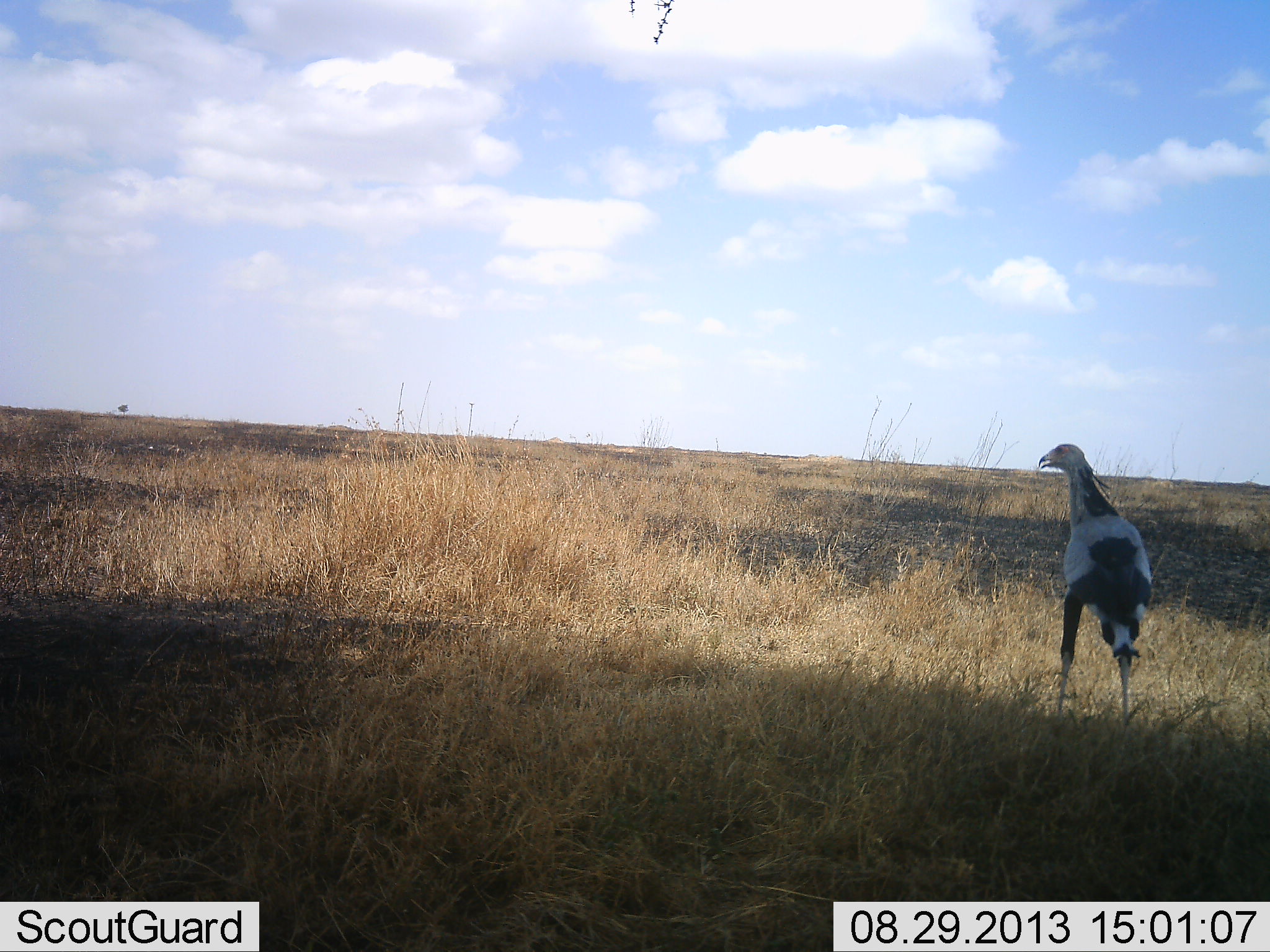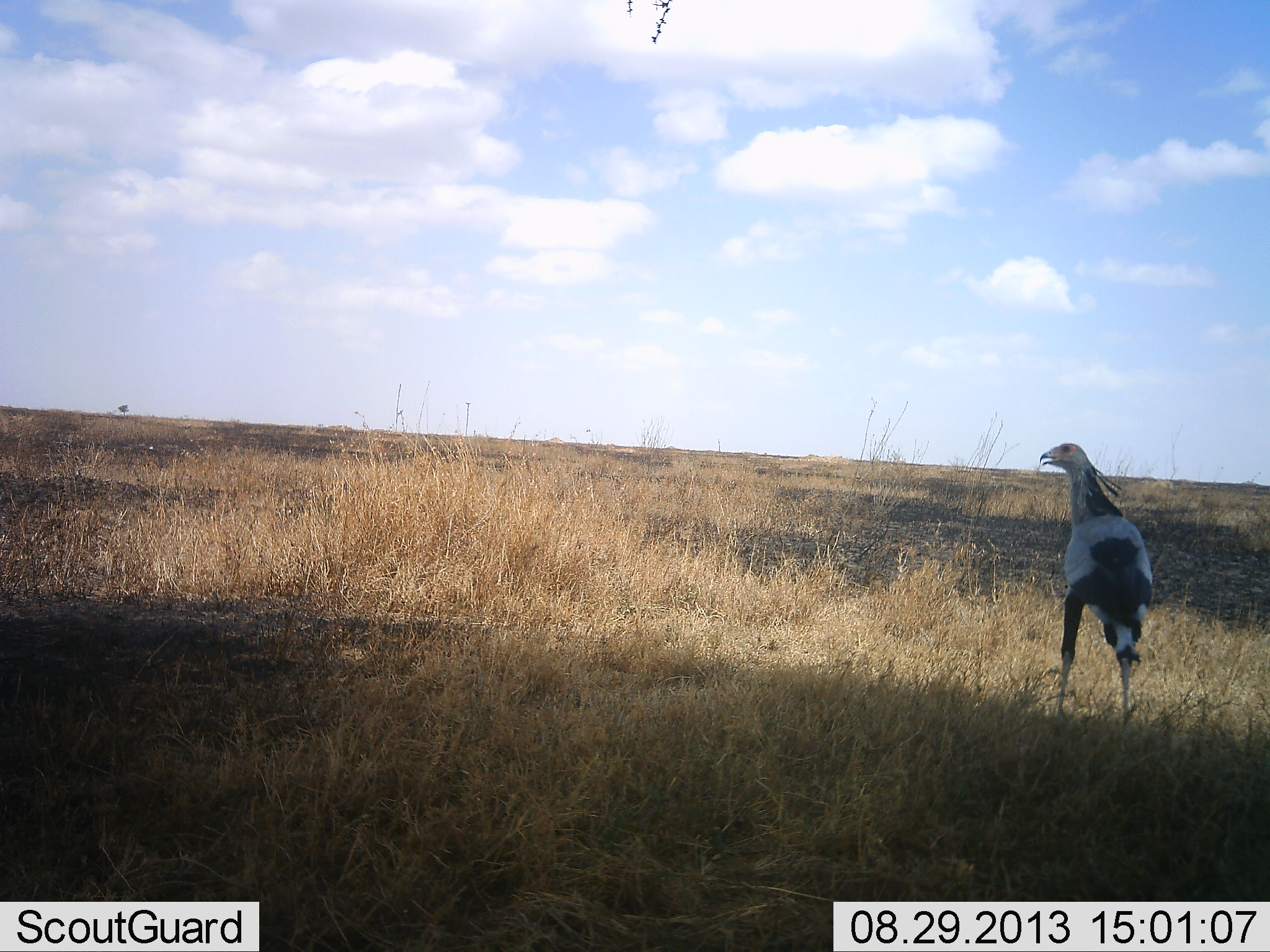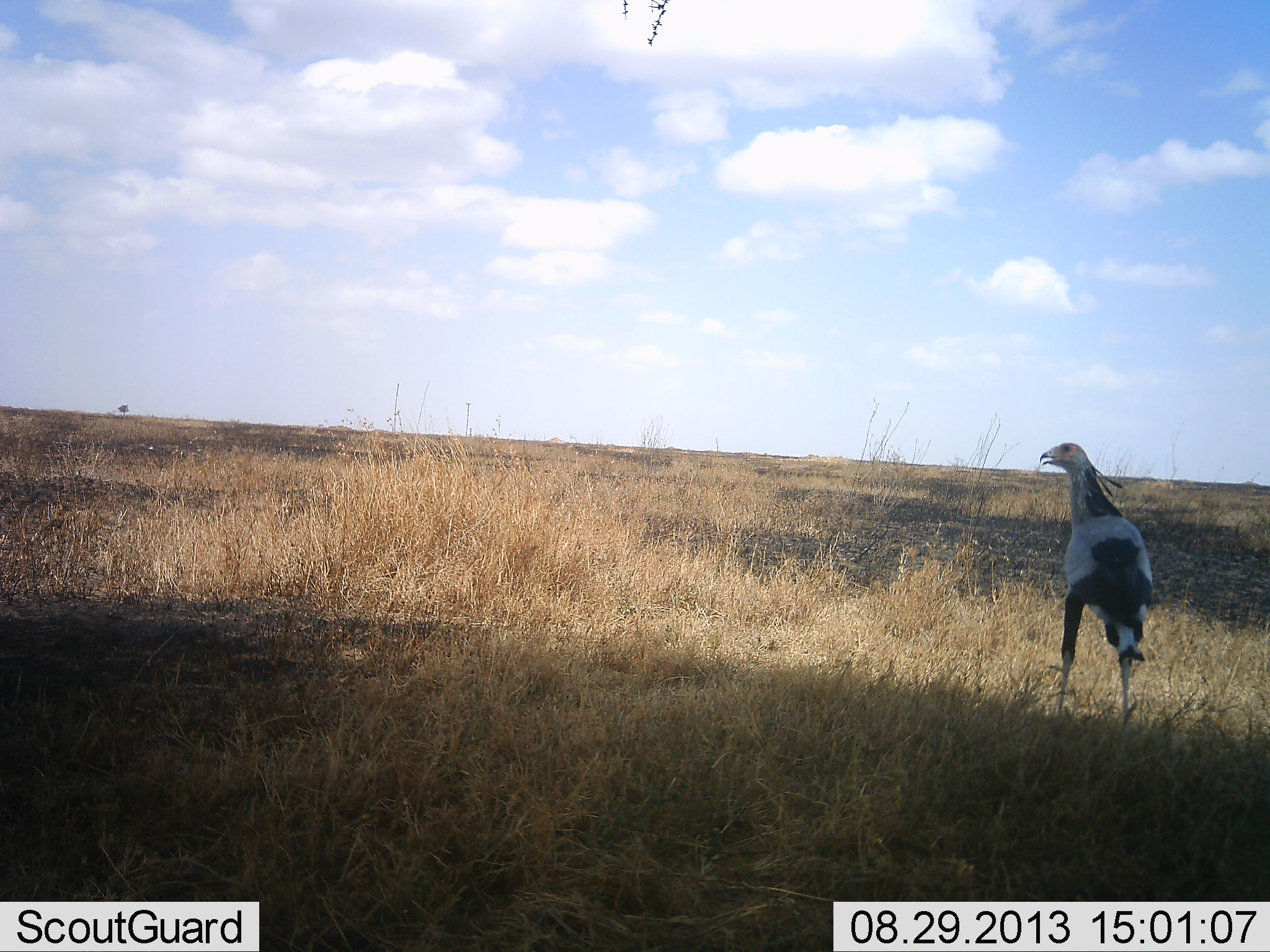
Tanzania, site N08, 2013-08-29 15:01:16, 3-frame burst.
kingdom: Animalia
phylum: Chordata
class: Aves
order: Accipitriformes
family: Sagittariidae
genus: Sagittarius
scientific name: Sagittarius serpentarius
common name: secretary bird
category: secretarybird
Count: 1.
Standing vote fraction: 91%.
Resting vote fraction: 9%.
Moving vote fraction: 0%.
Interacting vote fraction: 0%.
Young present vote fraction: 0%.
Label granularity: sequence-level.